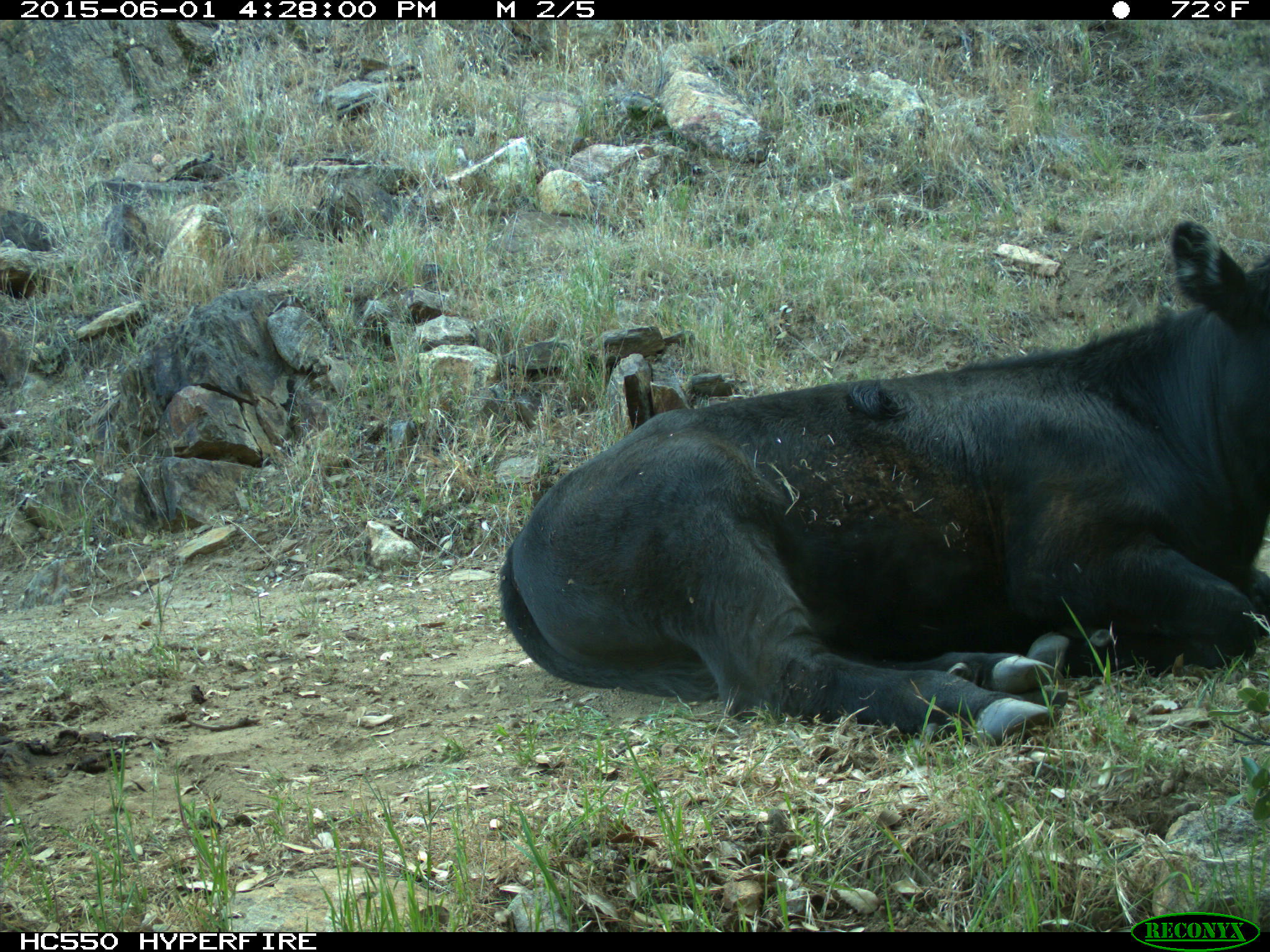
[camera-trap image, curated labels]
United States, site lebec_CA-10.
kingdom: Animalia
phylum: Chordata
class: Mammalia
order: Artiodactyla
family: Bovidae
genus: Bos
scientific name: Bos taurus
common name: domestic cow